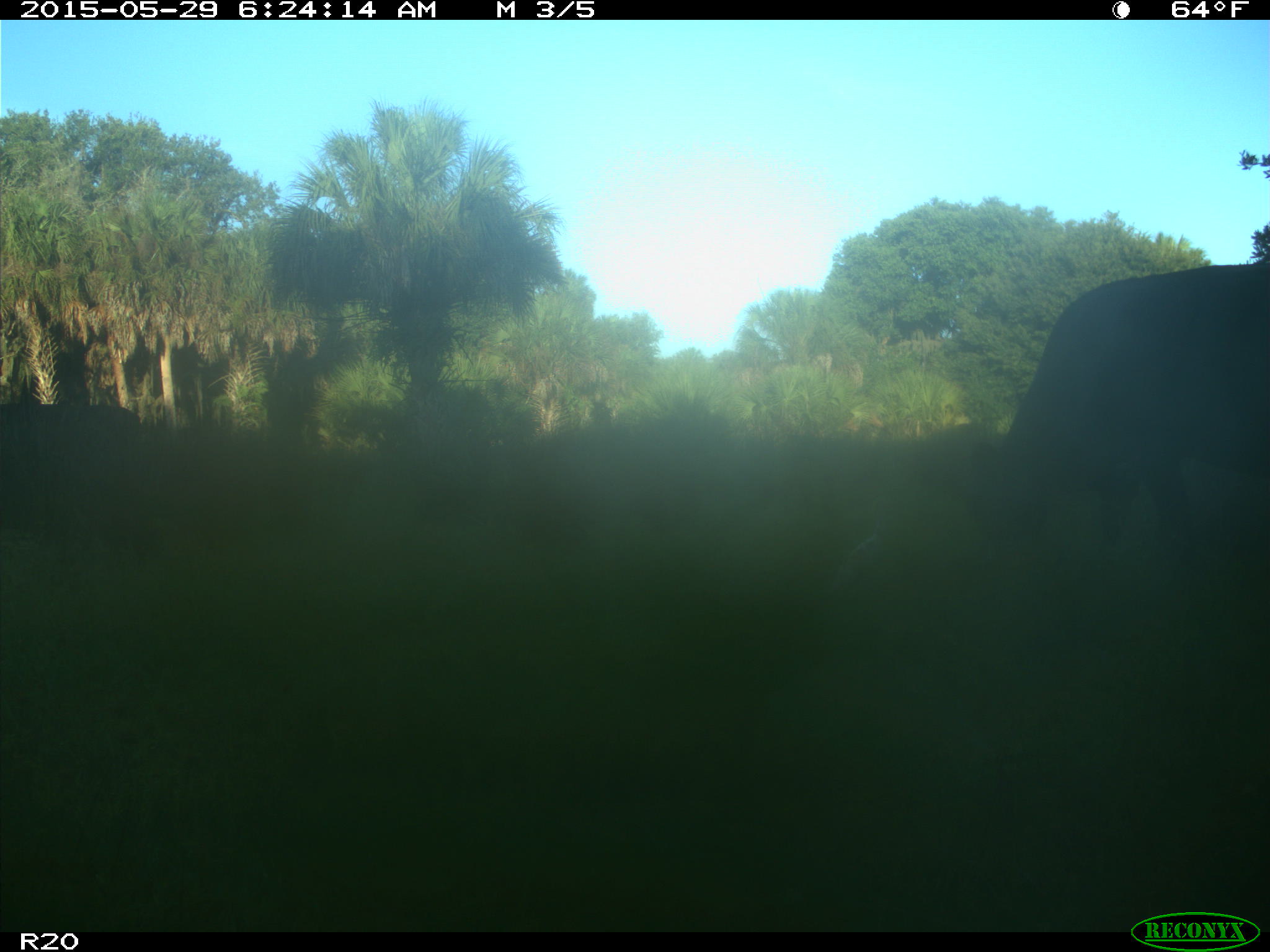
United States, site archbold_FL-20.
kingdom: Animalia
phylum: Chordata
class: Mammalia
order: Artiodactyla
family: Bovidae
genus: Bos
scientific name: Bos taurus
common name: domestic cow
Bos taurus (domestic cow).